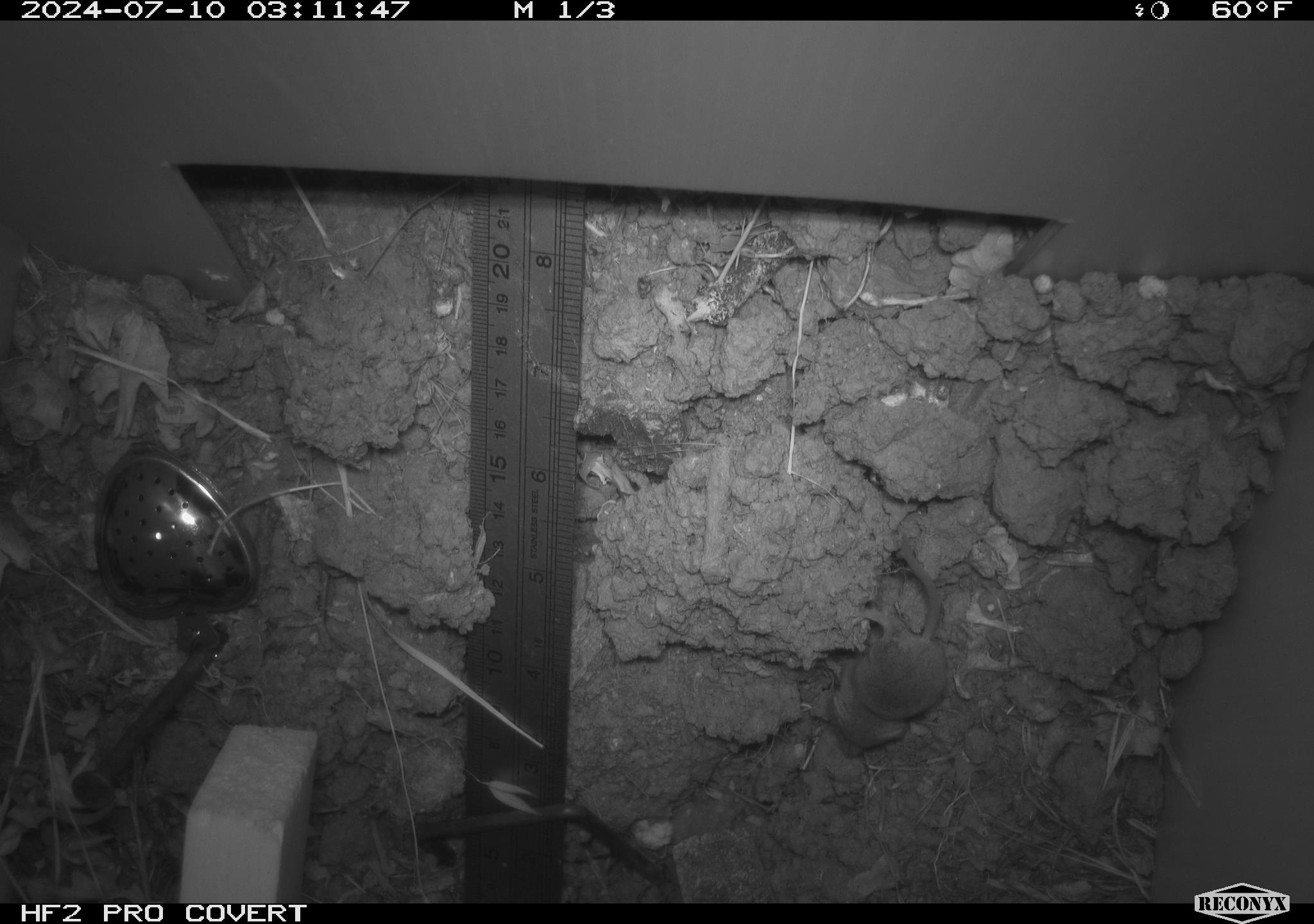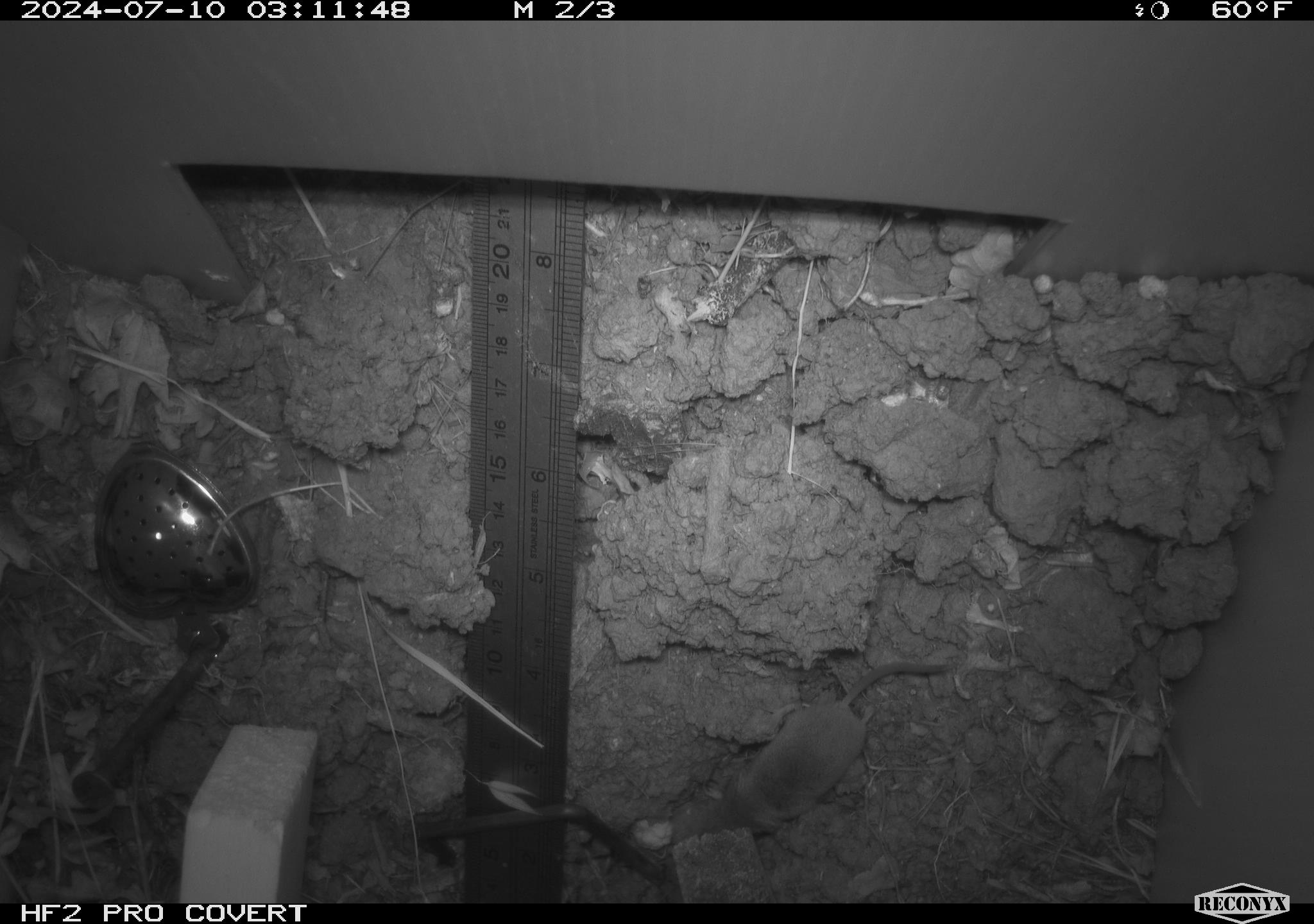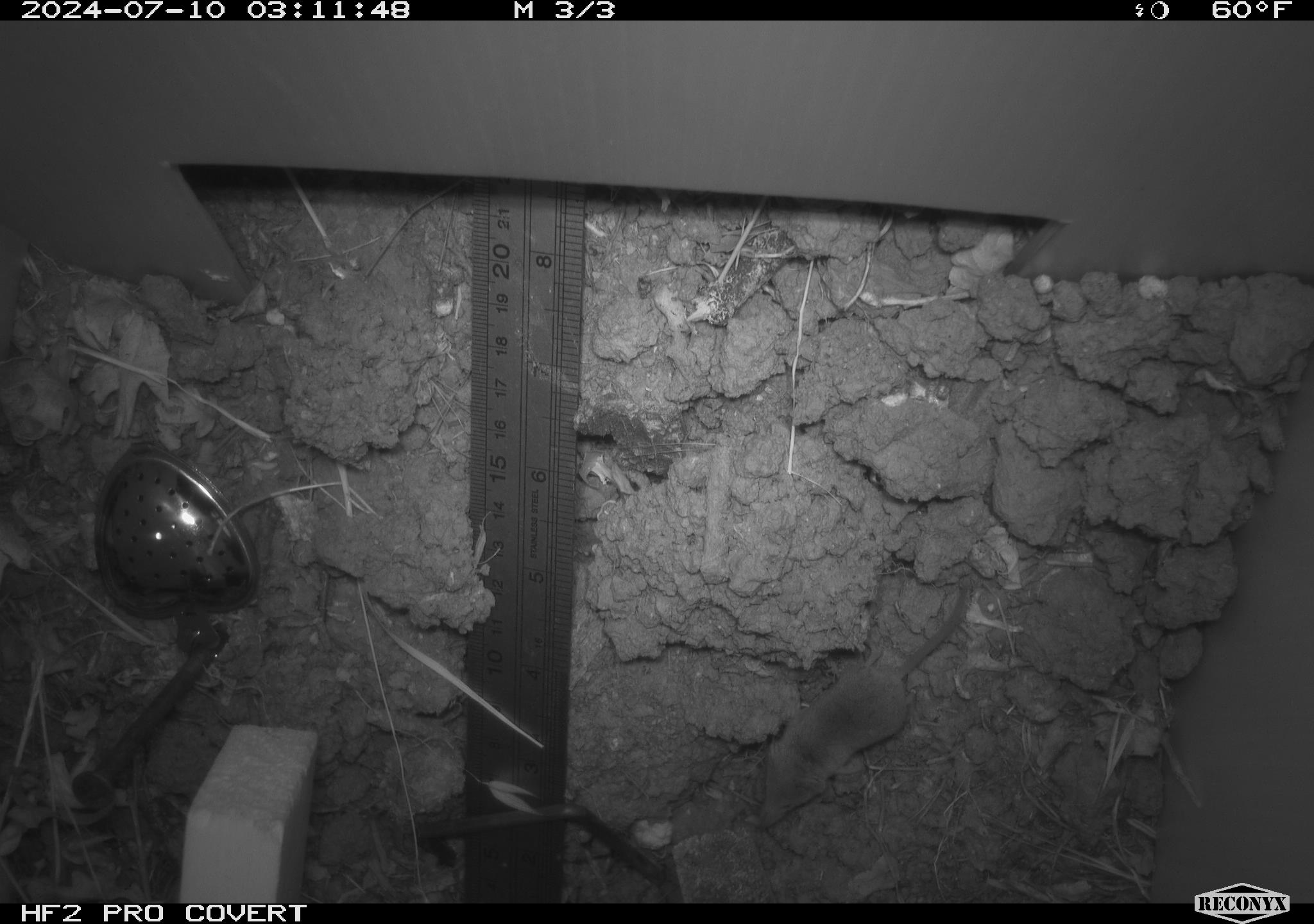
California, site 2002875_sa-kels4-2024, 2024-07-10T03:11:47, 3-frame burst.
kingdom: Animalia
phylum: Chordata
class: Mammalia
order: Eulipotyphla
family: Soricidae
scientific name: Soricidae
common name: shrews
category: soricidae family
Soricidae family (shrews) (Soricidae).